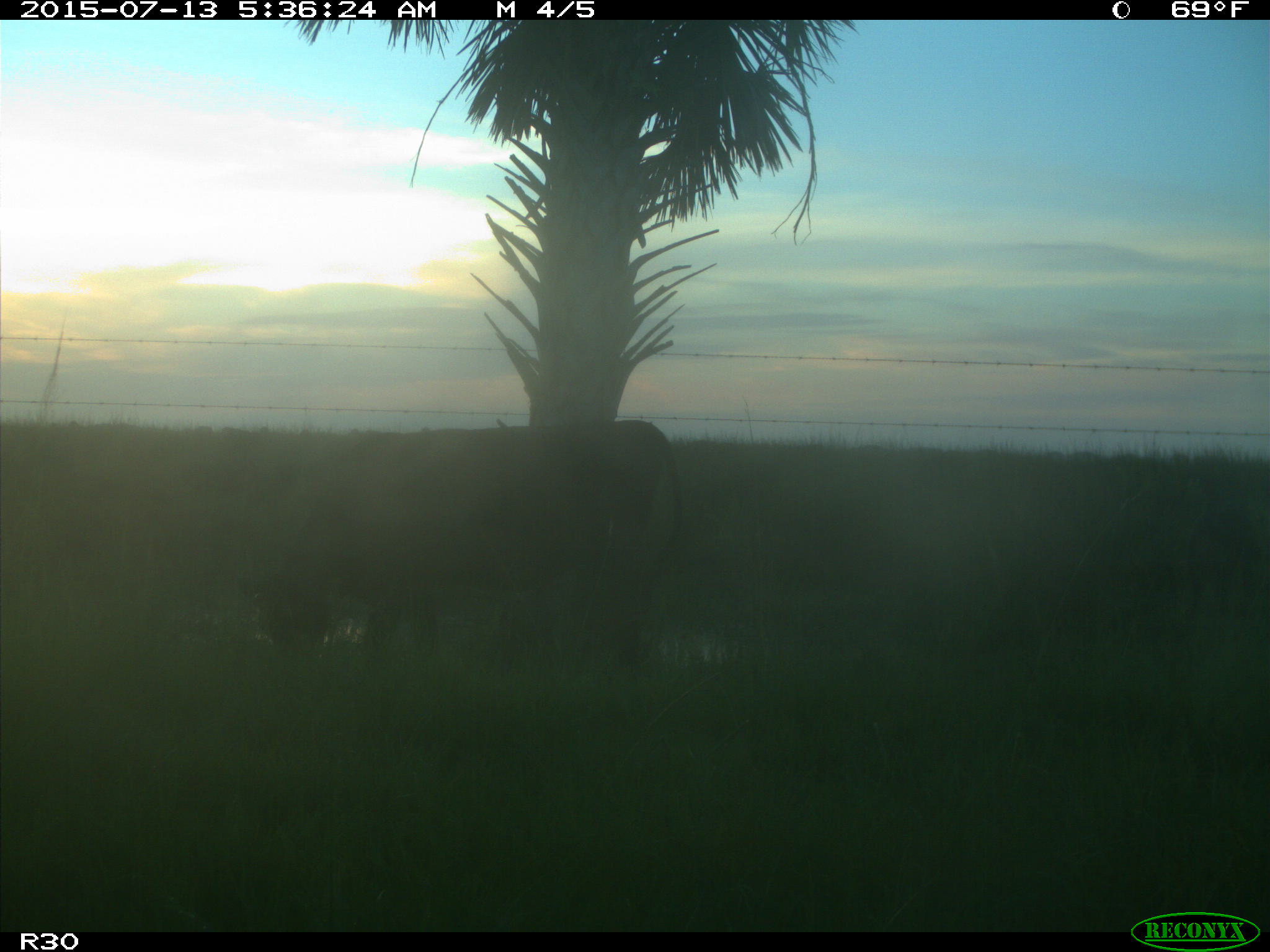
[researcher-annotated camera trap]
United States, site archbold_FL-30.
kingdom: Animalia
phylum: Chordata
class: Mammalia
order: Artiodactyla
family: Bovidae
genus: Bos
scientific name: Bos taurus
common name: domestic cow